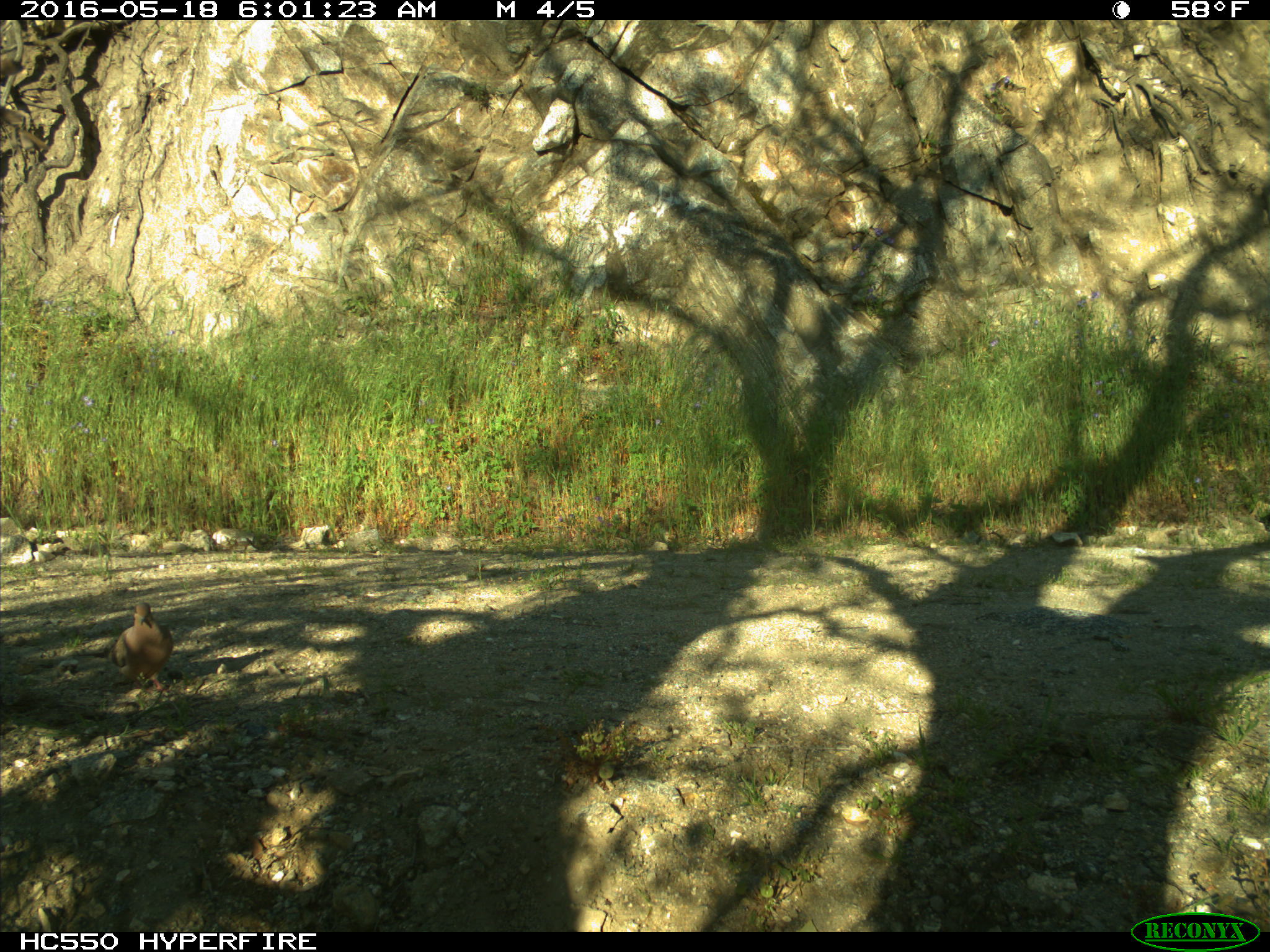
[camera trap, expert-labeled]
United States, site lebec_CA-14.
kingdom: Animalia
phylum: Chordata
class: Aves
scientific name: Aves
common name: birds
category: unidentified bird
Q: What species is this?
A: Unidentified bird (birds) (Aves).